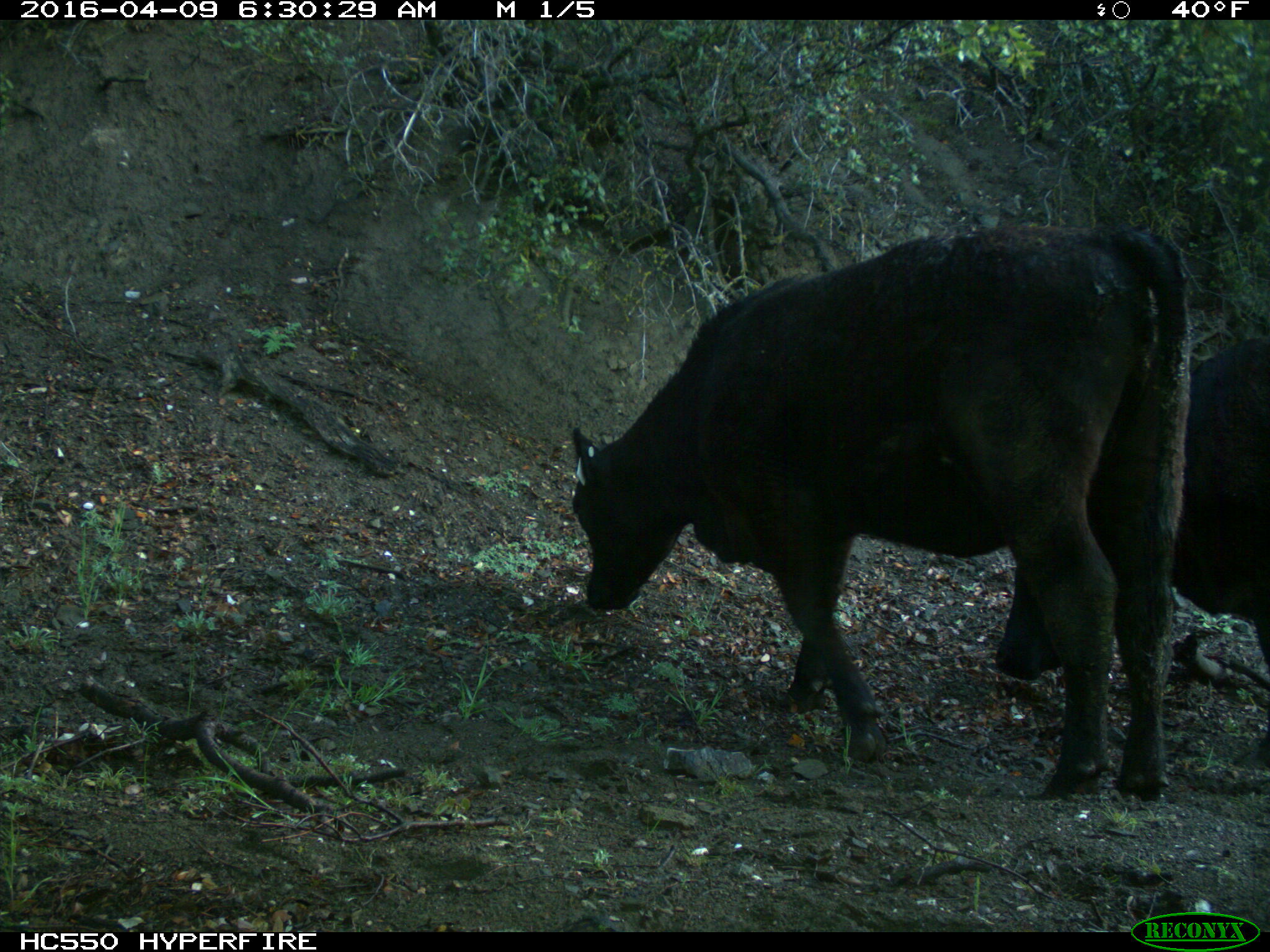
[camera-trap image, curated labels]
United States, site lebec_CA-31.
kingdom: Animalia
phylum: Chordata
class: Mammalia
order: Artiodactyla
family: Bovidae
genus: Bos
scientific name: Bos taurus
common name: domestic cow